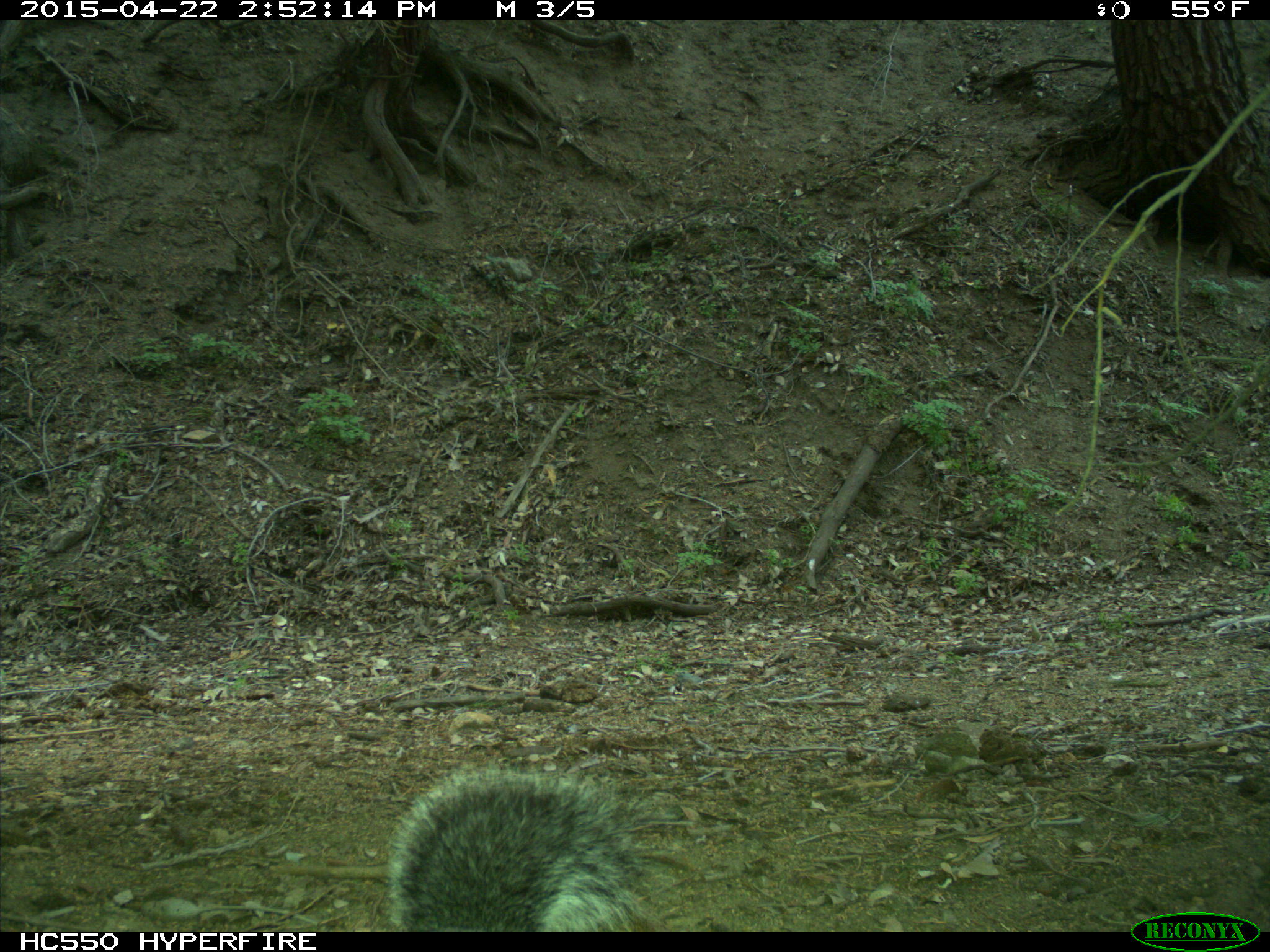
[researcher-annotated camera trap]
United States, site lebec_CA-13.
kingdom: Animalia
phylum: Chordata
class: Mammalia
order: Rodentia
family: Sciuridae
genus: Sciurus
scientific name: Sciurus carolinensis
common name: eastern gray squirrel